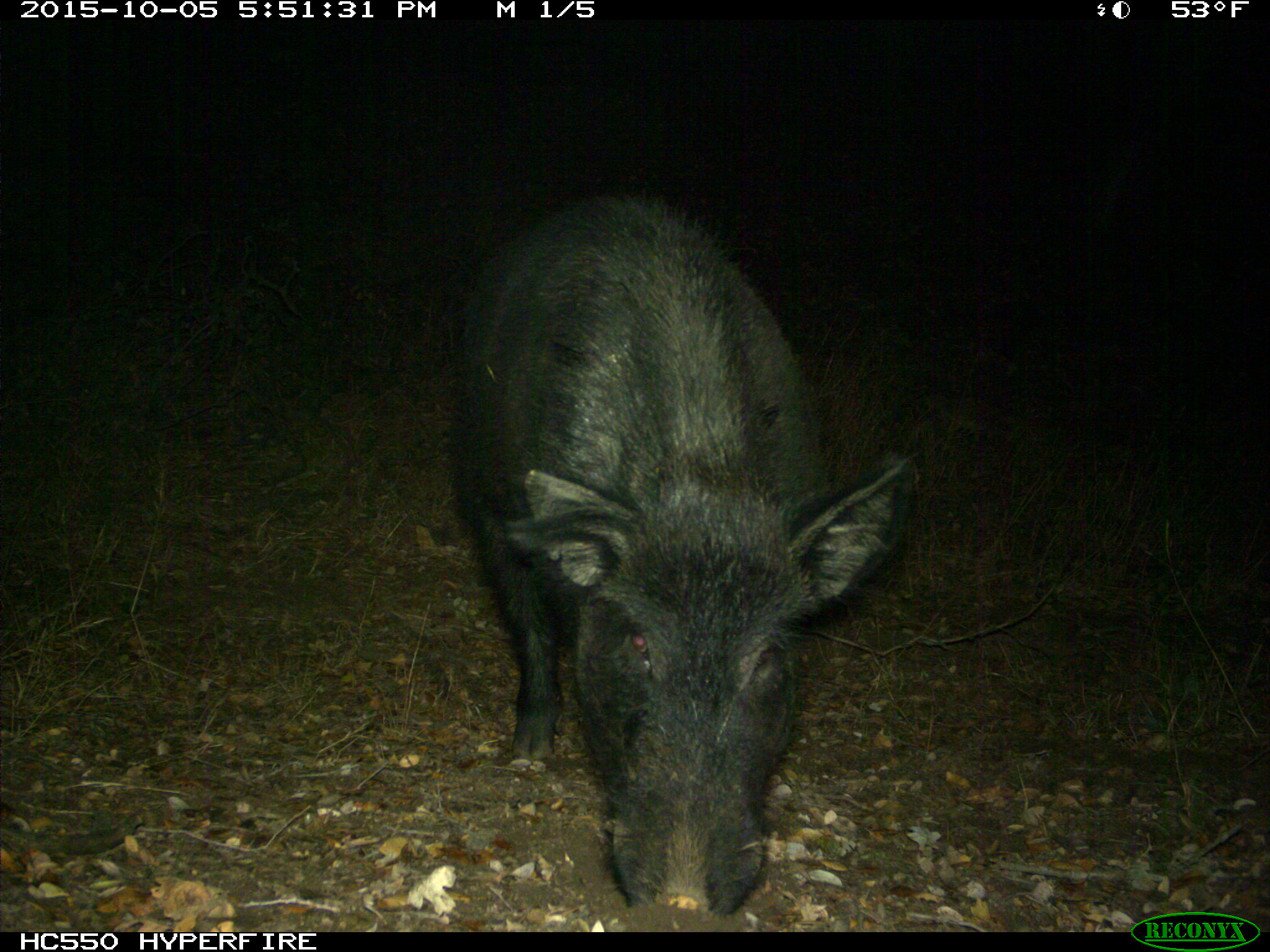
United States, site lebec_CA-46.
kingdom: Animalia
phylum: Chordata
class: Mammalia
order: Artiodactyla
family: Suidae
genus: Sus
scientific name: Sus scrofa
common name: wild boar